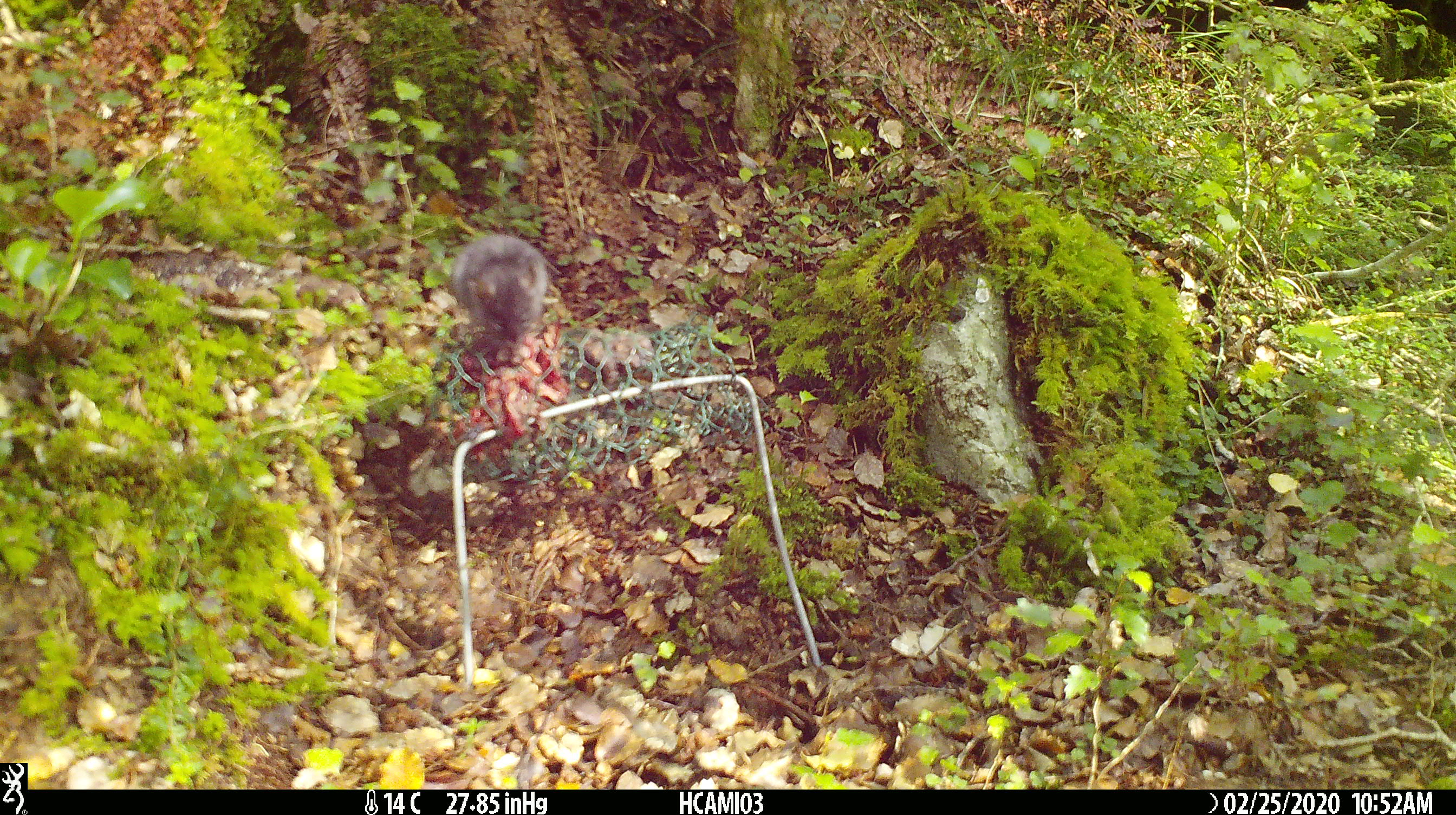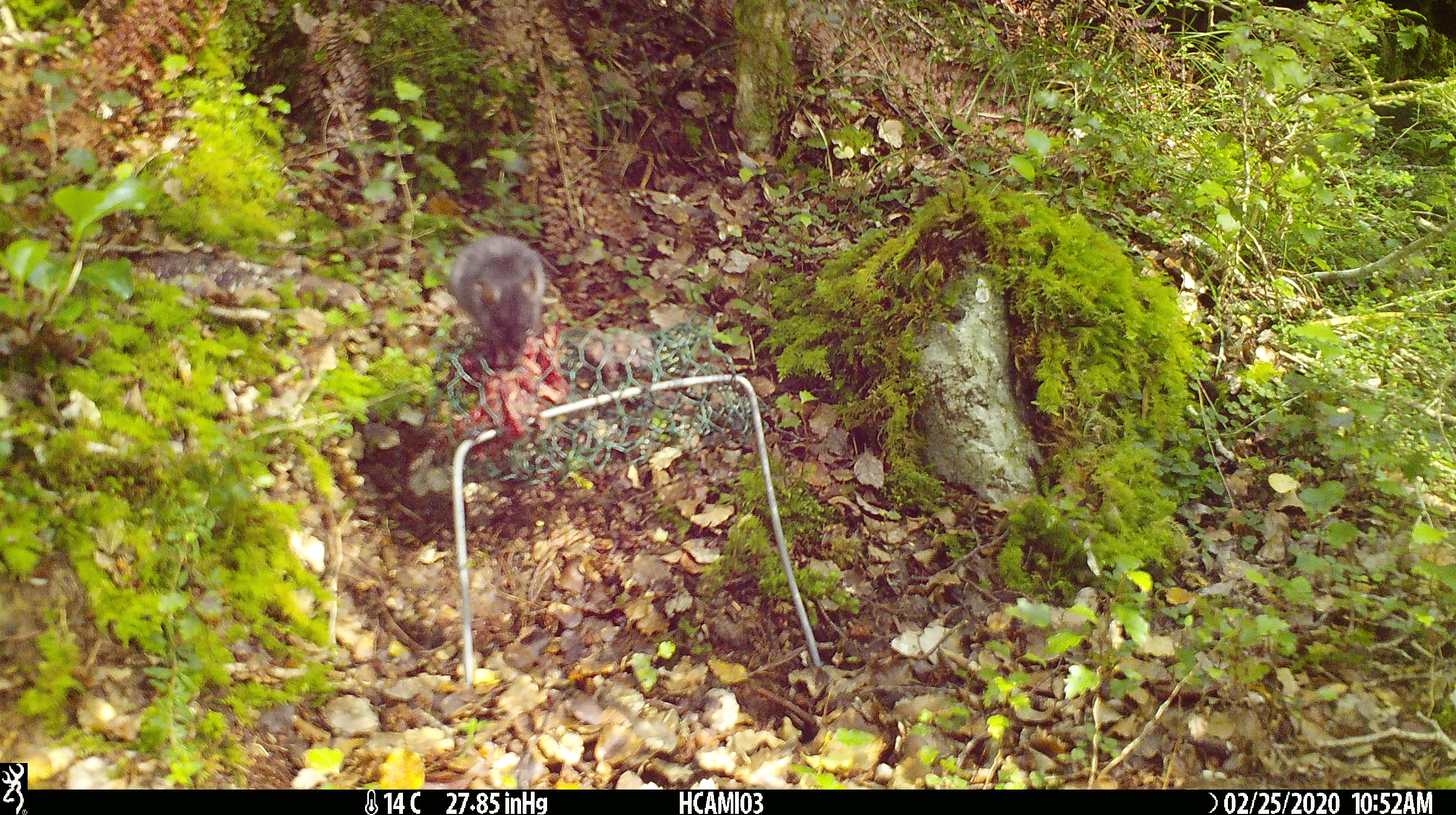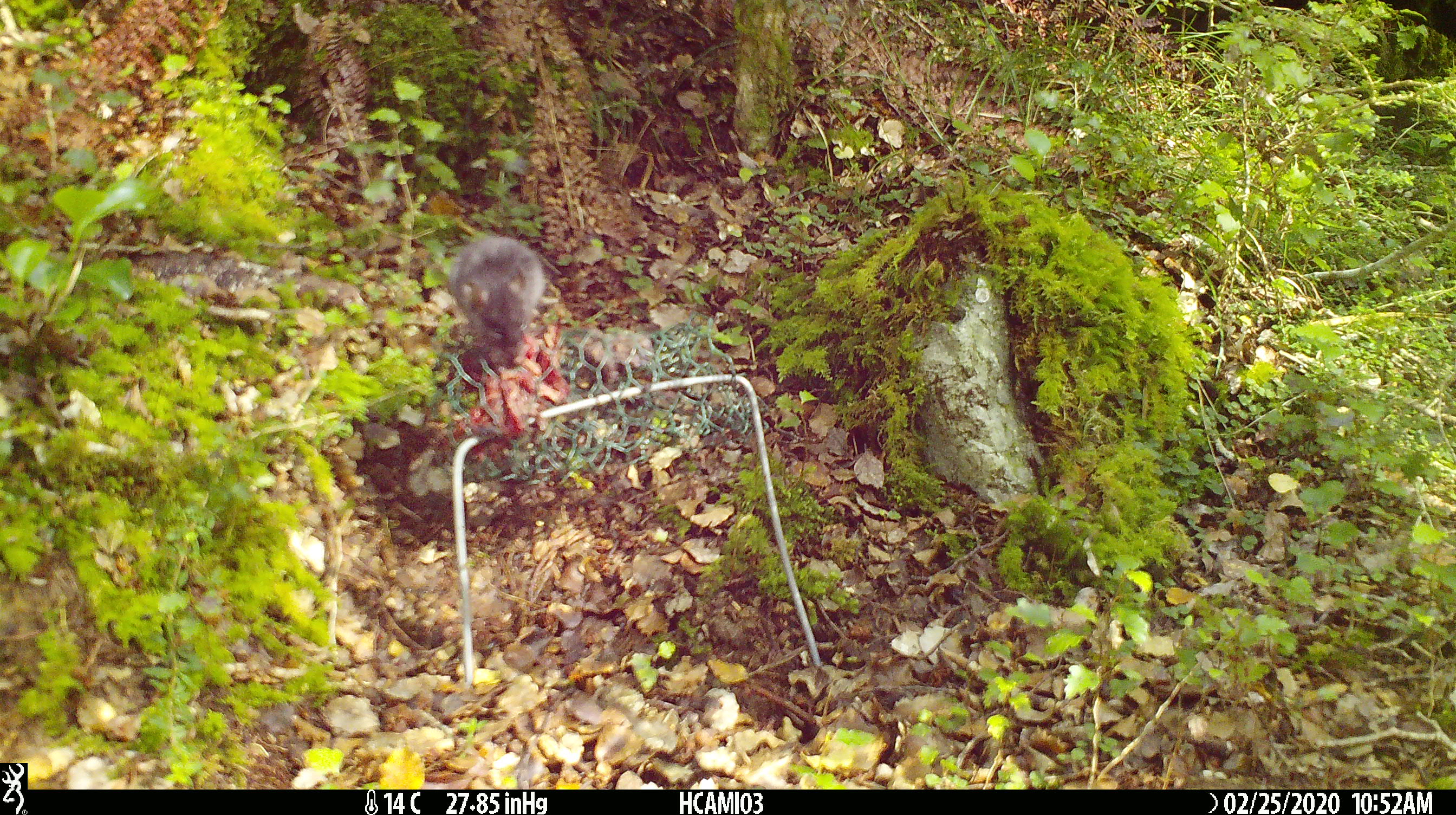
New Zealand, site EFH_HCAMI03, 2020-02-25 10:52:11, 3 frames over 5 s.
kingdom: Animalia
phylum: Chordata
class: Mammalia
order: Rodentia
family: Muridae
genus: Mus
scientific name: Mus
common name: mouse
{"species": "mouse (Mus)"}